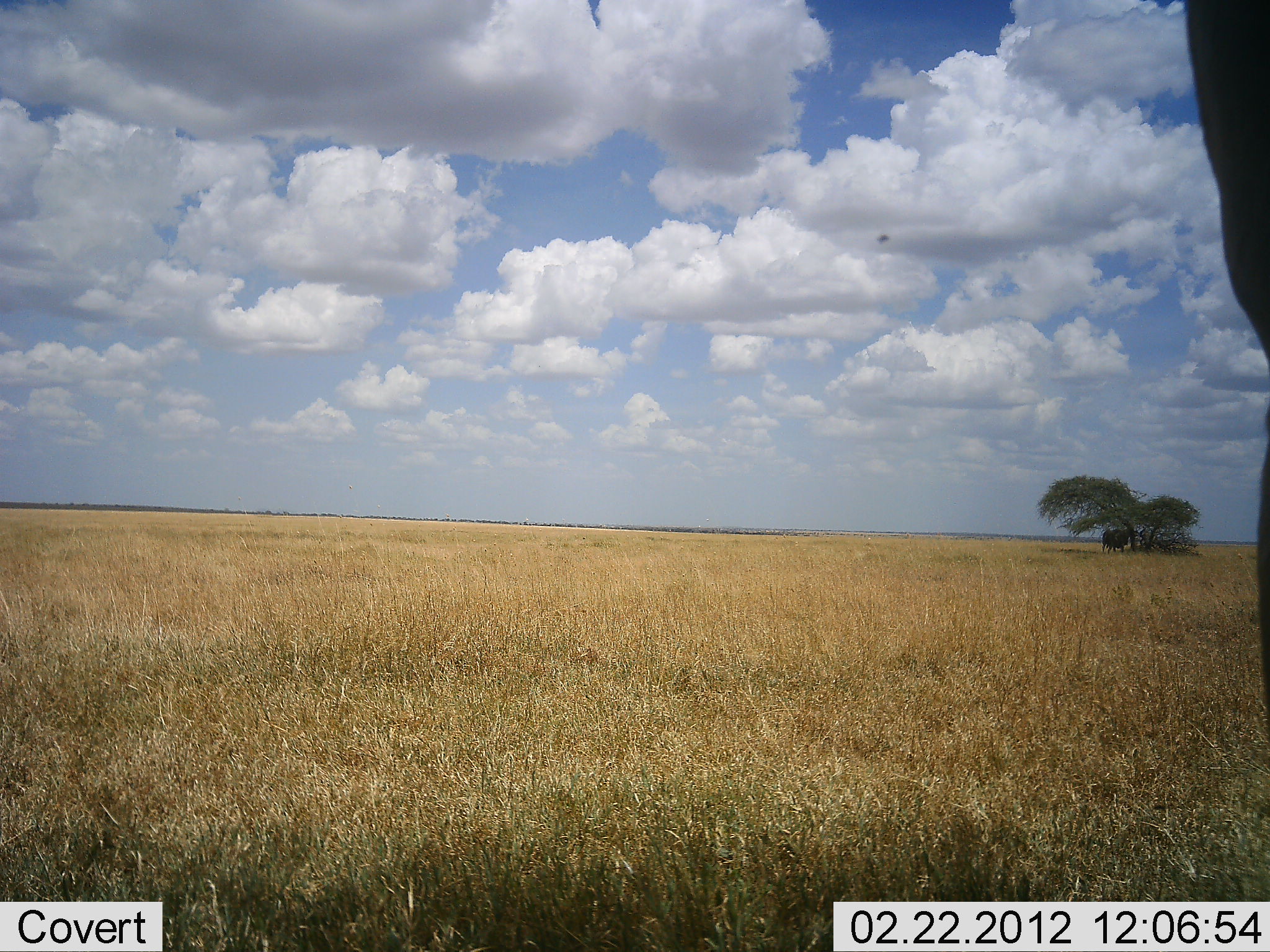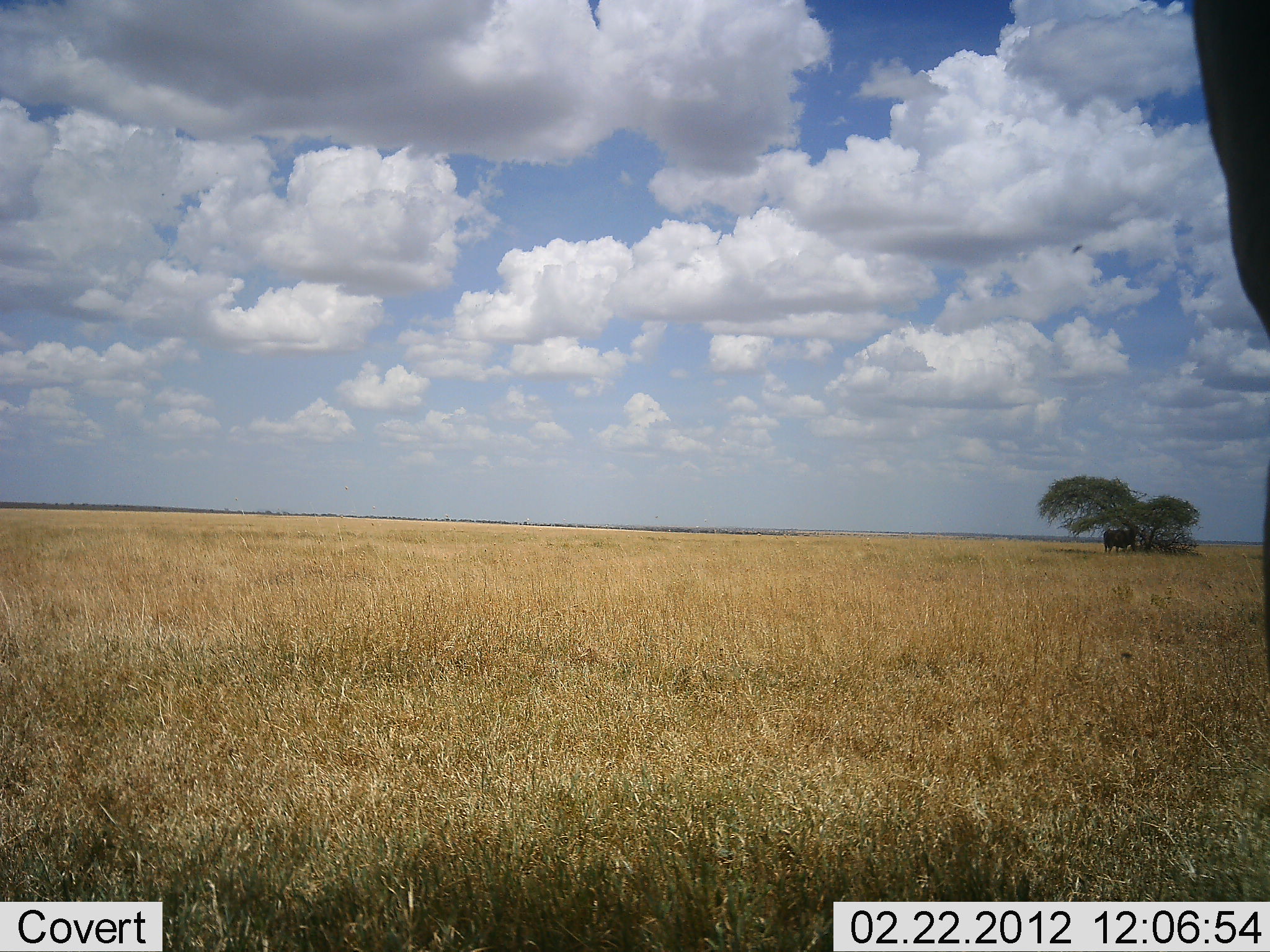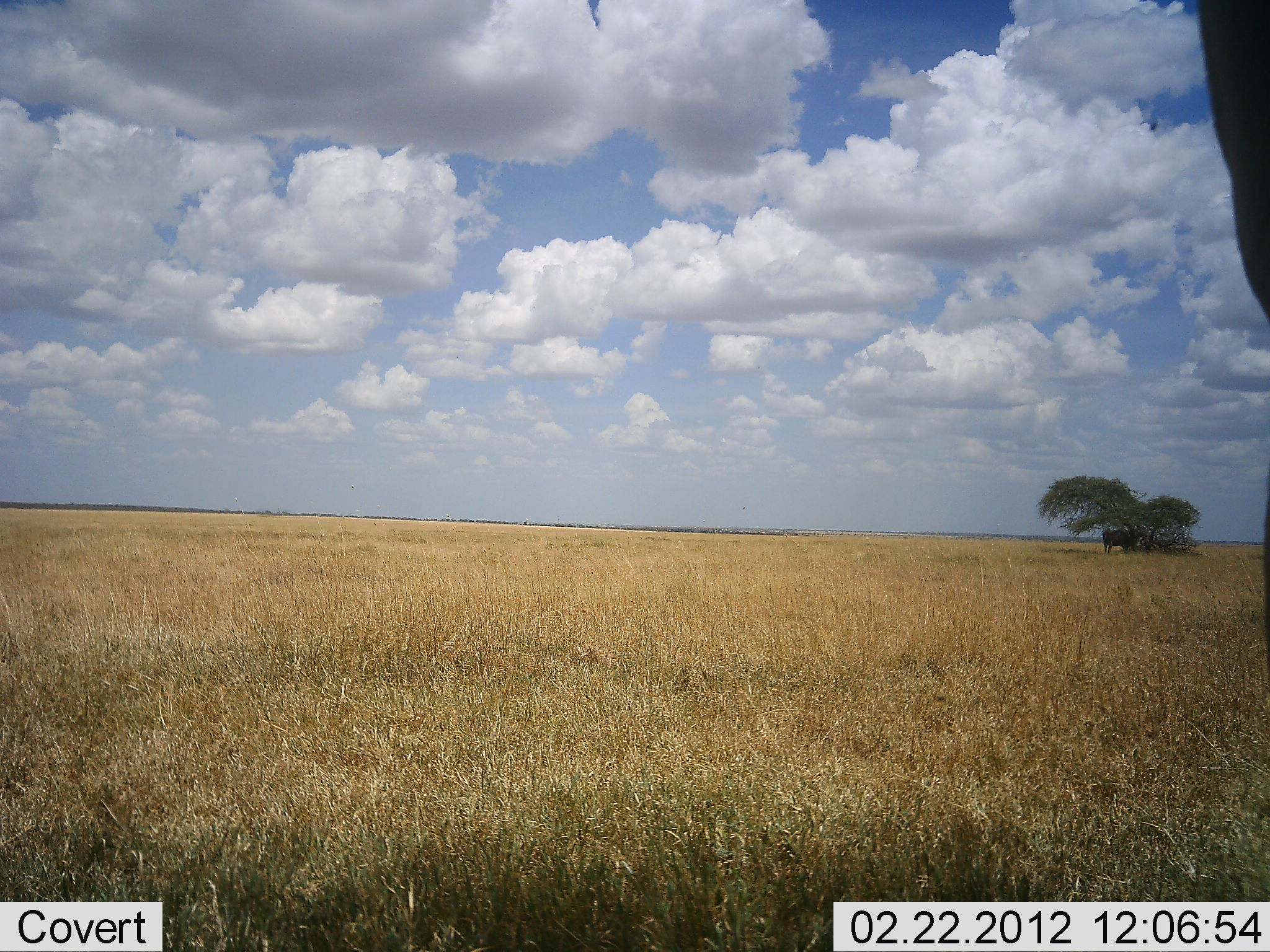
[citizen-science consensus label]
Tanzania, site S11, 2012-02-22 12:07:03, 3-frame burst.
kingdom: Animalia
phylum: Chordata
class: Mammalia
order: Artiodactyla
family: Bovidae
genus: Connochaetes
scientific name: Connochaetes taurinus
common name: blue wildebeest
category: wildebeest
Wildebeest (blue wildebeest) (Connochaetes taurinus), count 2. Behavior (volunteer vote fractions): standing 100%, resting 0%, moving 0%, interacting 0%. Young present (vote fraction): 0%. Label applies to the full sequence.